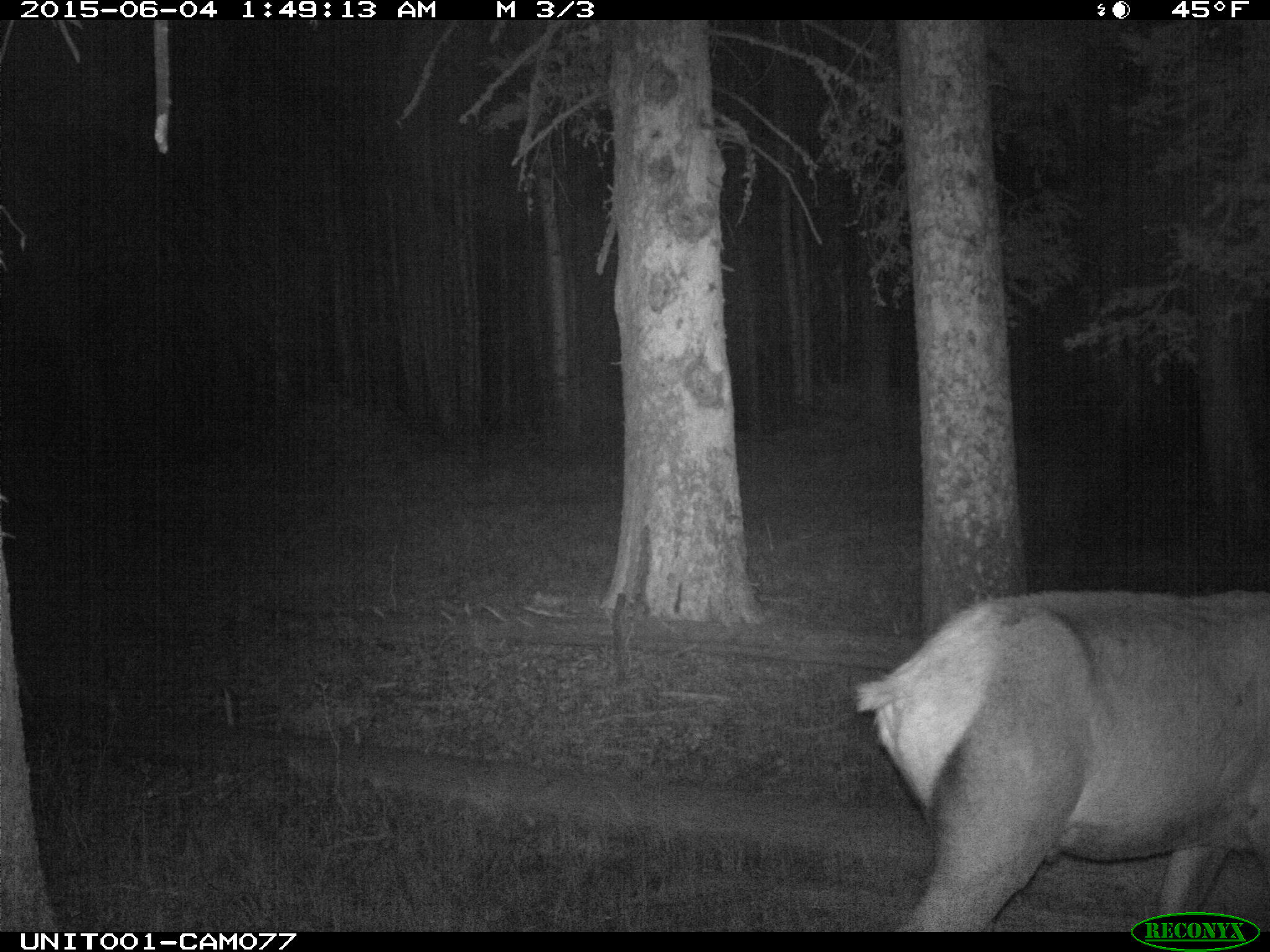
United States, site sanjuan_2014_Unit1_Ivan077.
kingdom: Animalia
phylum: Chordata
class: Mammalia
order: Artiodactyla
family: Cervidae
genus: Cervus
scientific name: Cervus elaphus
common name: red deer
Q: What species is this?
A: Cervus elaphus (red deer).